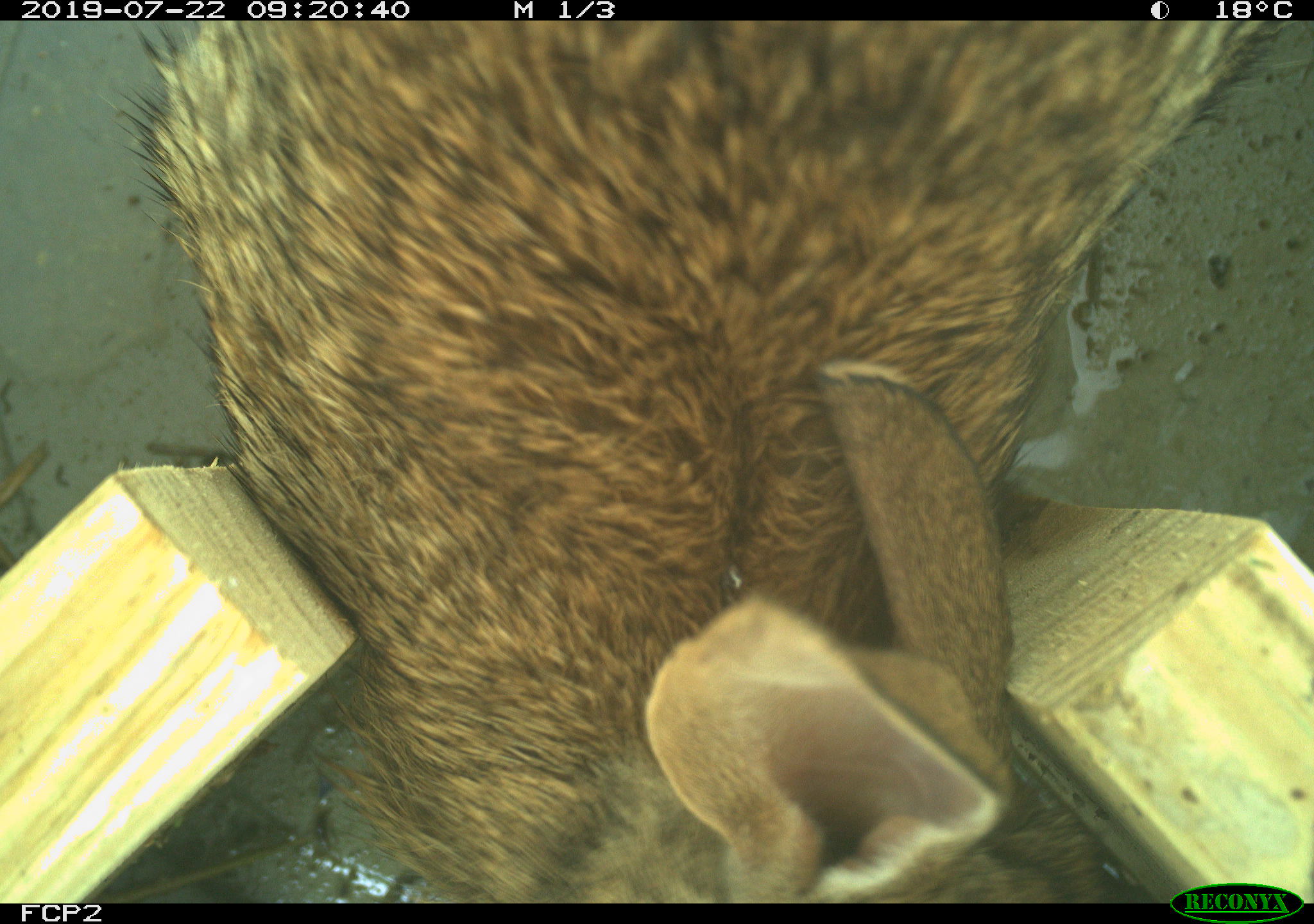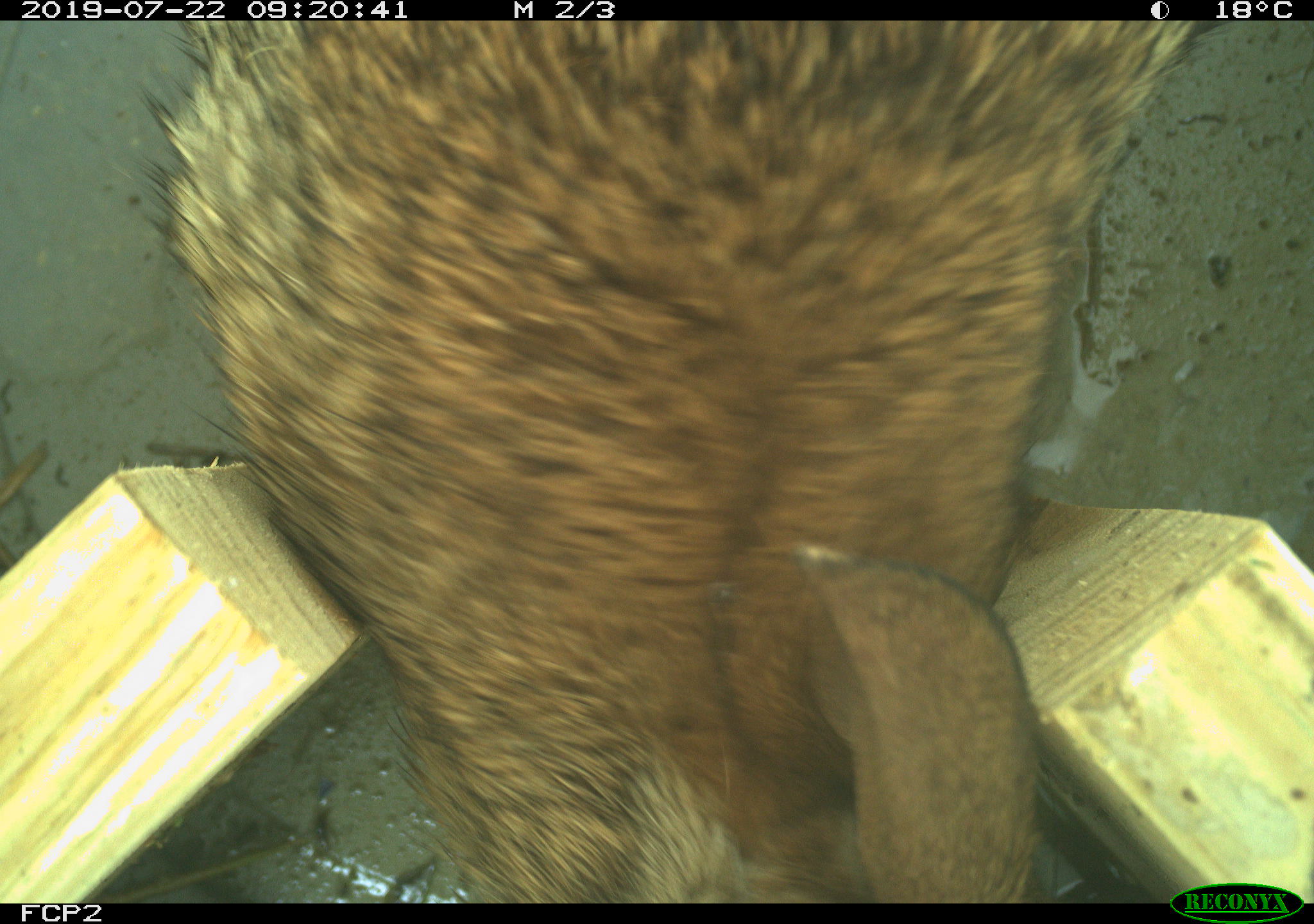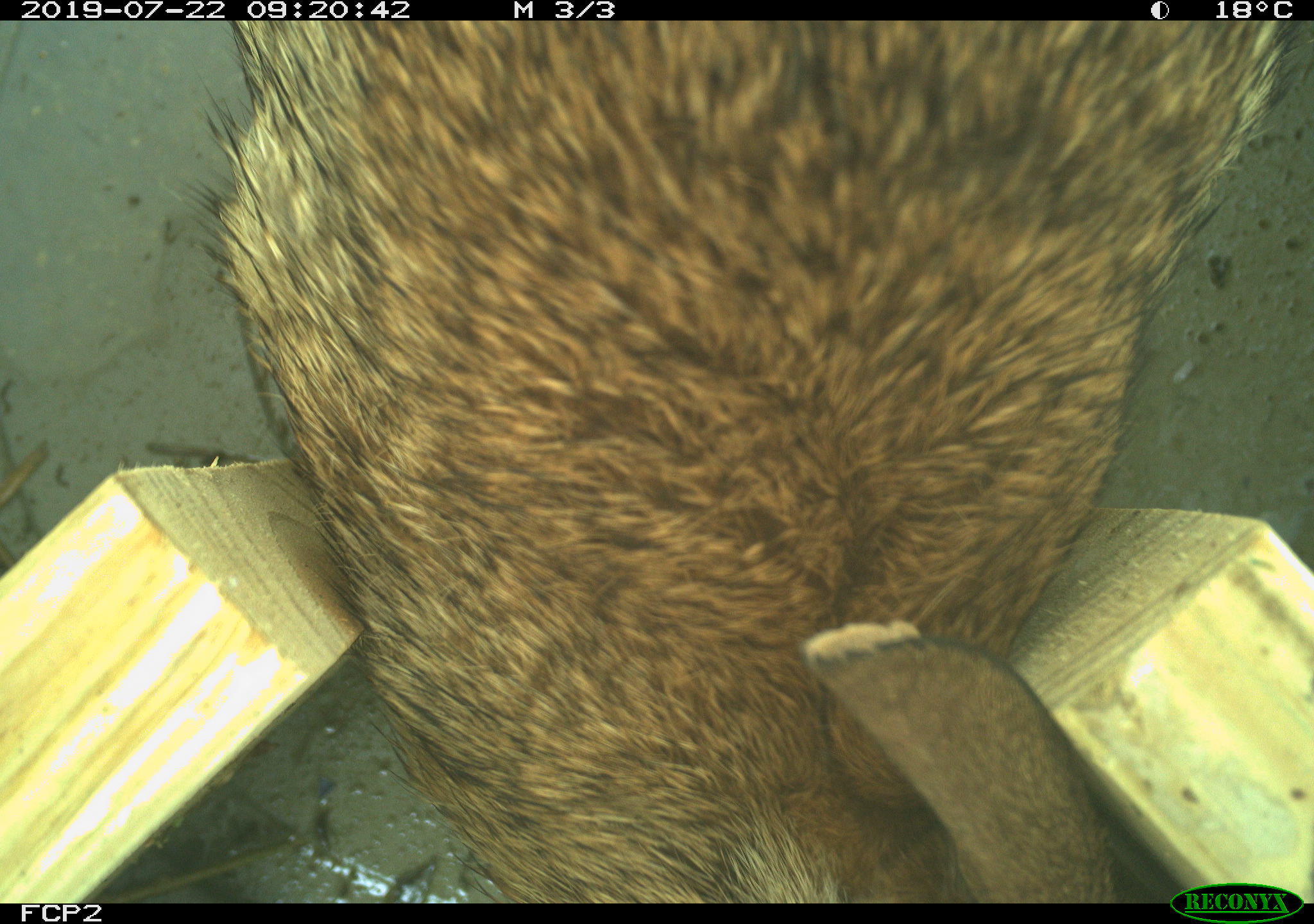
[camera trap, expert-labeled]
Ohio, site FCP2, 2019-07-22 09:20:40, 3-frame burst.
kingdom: Animalia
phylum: Chordata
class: Mammalia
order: Lagomorpha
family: Leporidae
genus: Sylvilagus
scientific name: Sylvilagus floridanus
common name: eastern cottontail